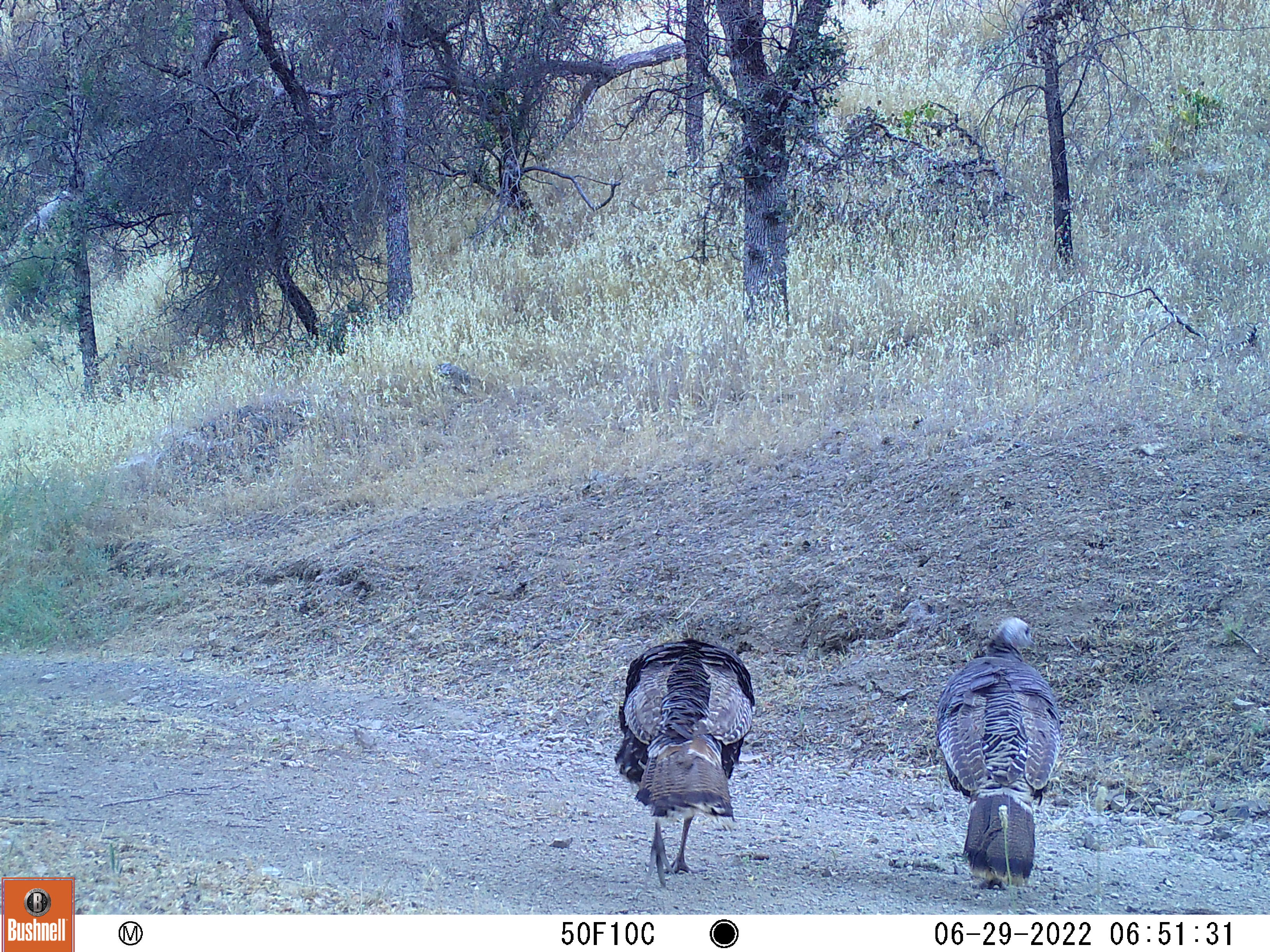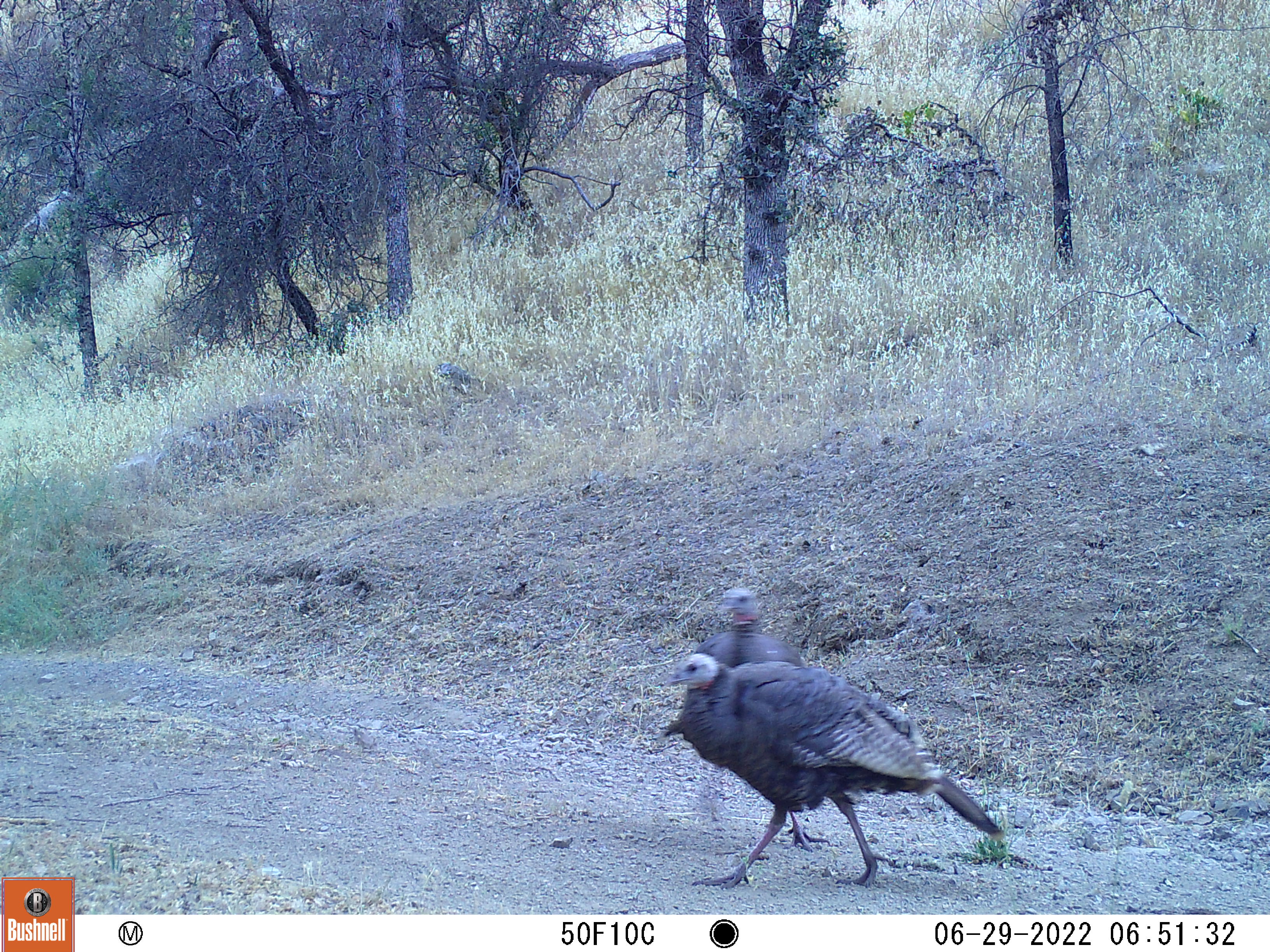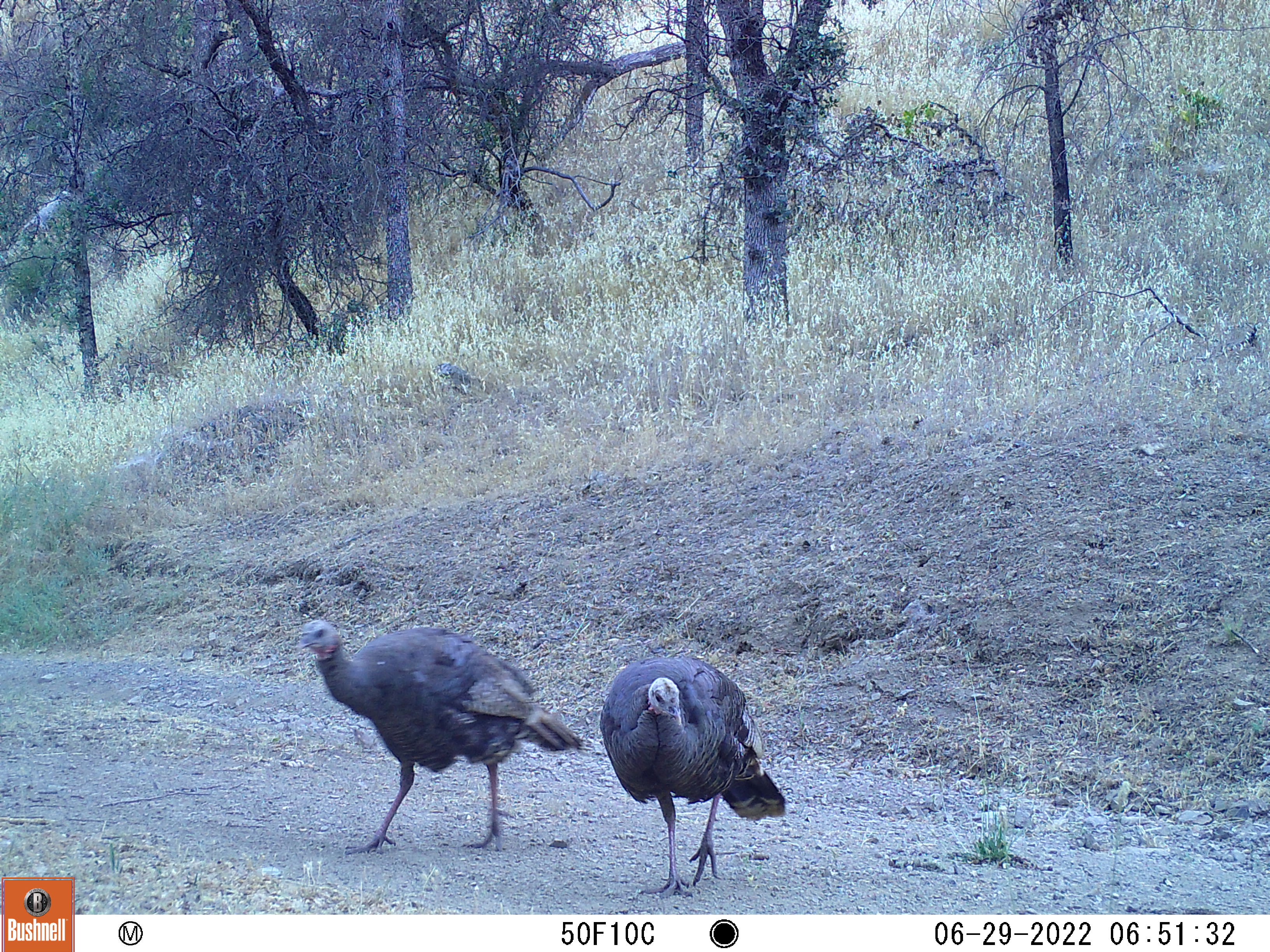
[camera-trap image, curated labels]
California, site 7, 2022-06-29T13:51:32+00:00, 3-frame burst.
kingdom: Animalia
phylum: Chordata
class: Aves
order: Galliformes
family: Phasianidae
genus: Meleagris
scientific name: Meleagris gallopavo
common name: turkey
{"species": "turkey (Meleagris gallopavo)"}